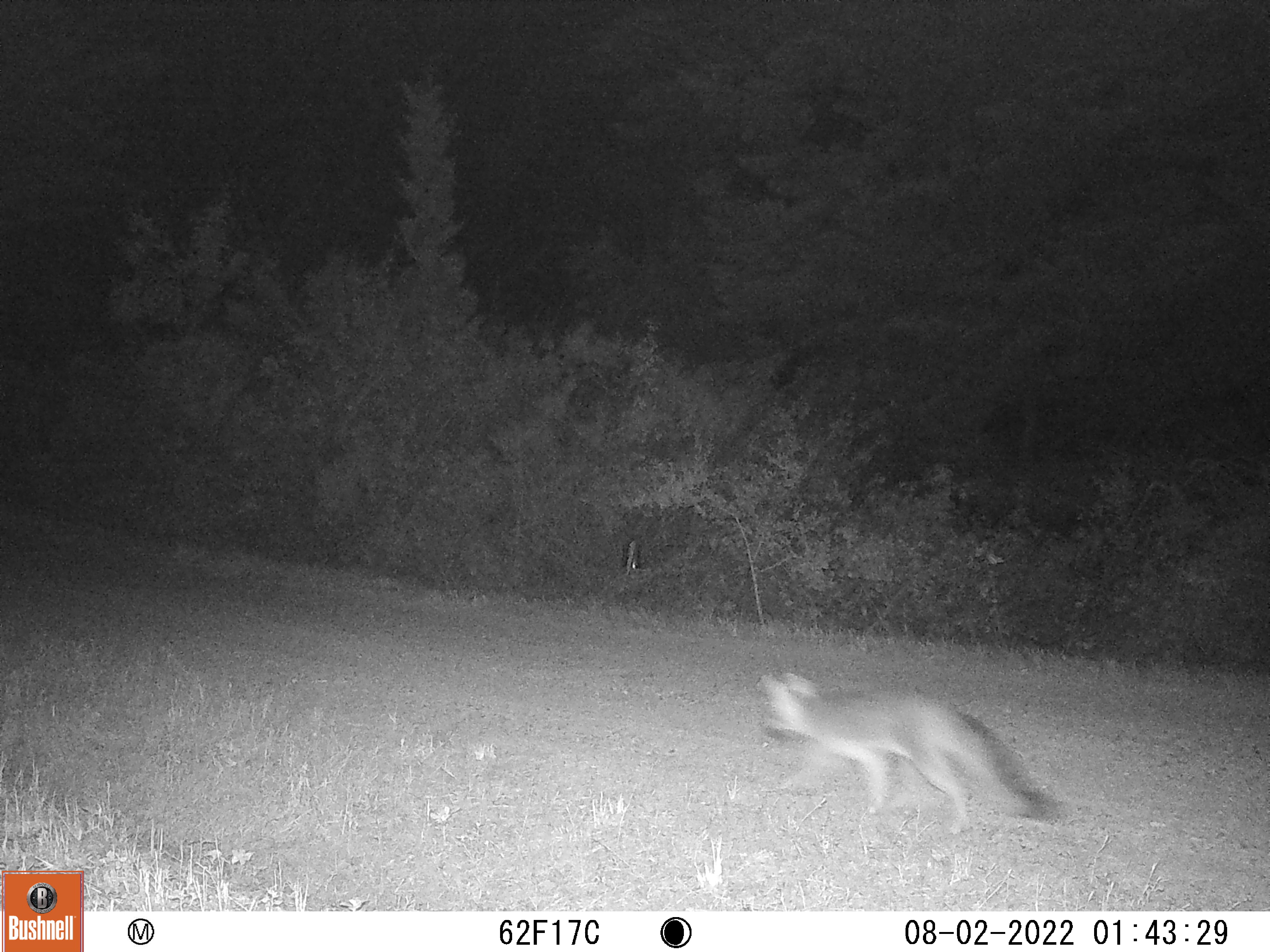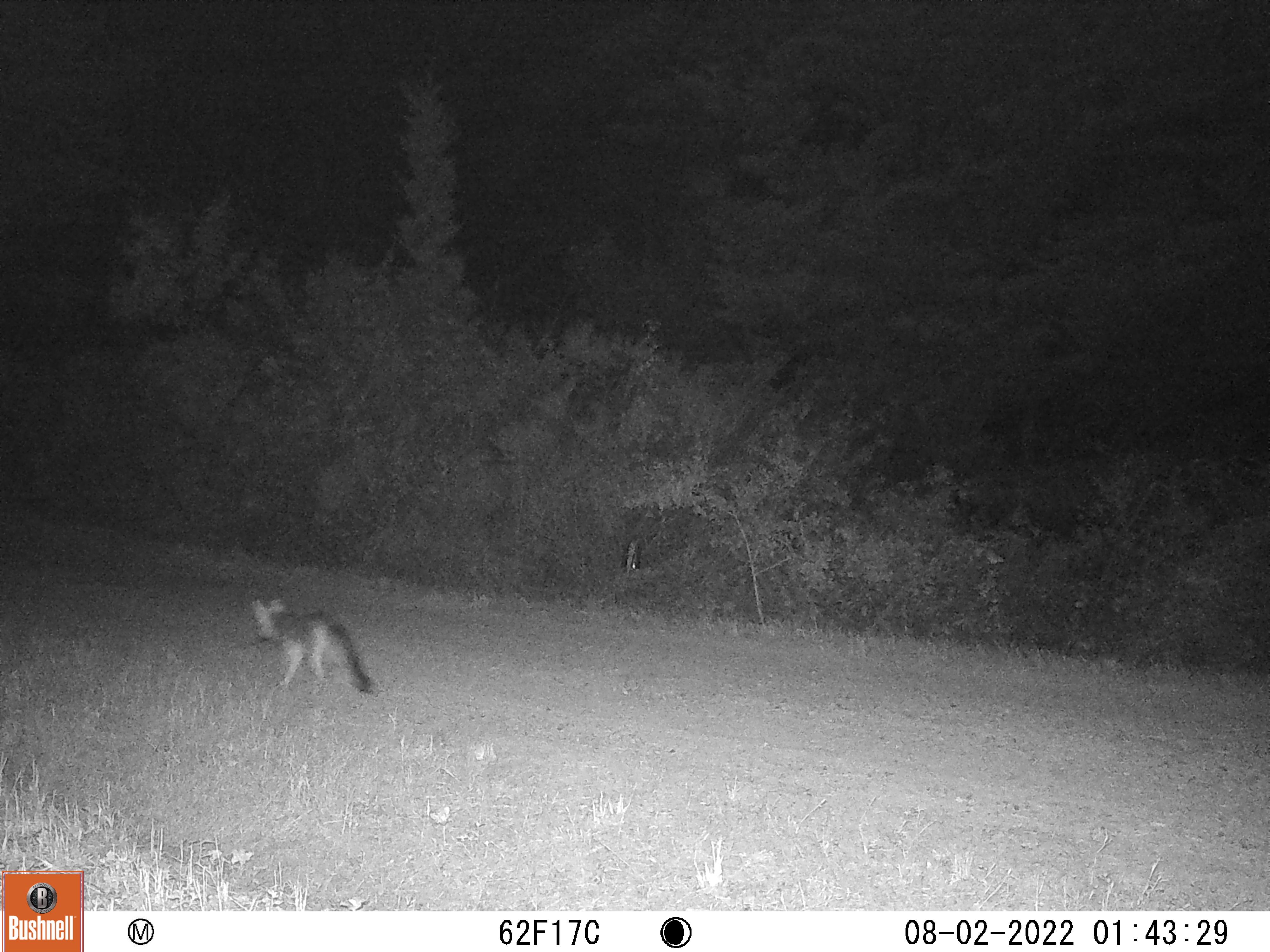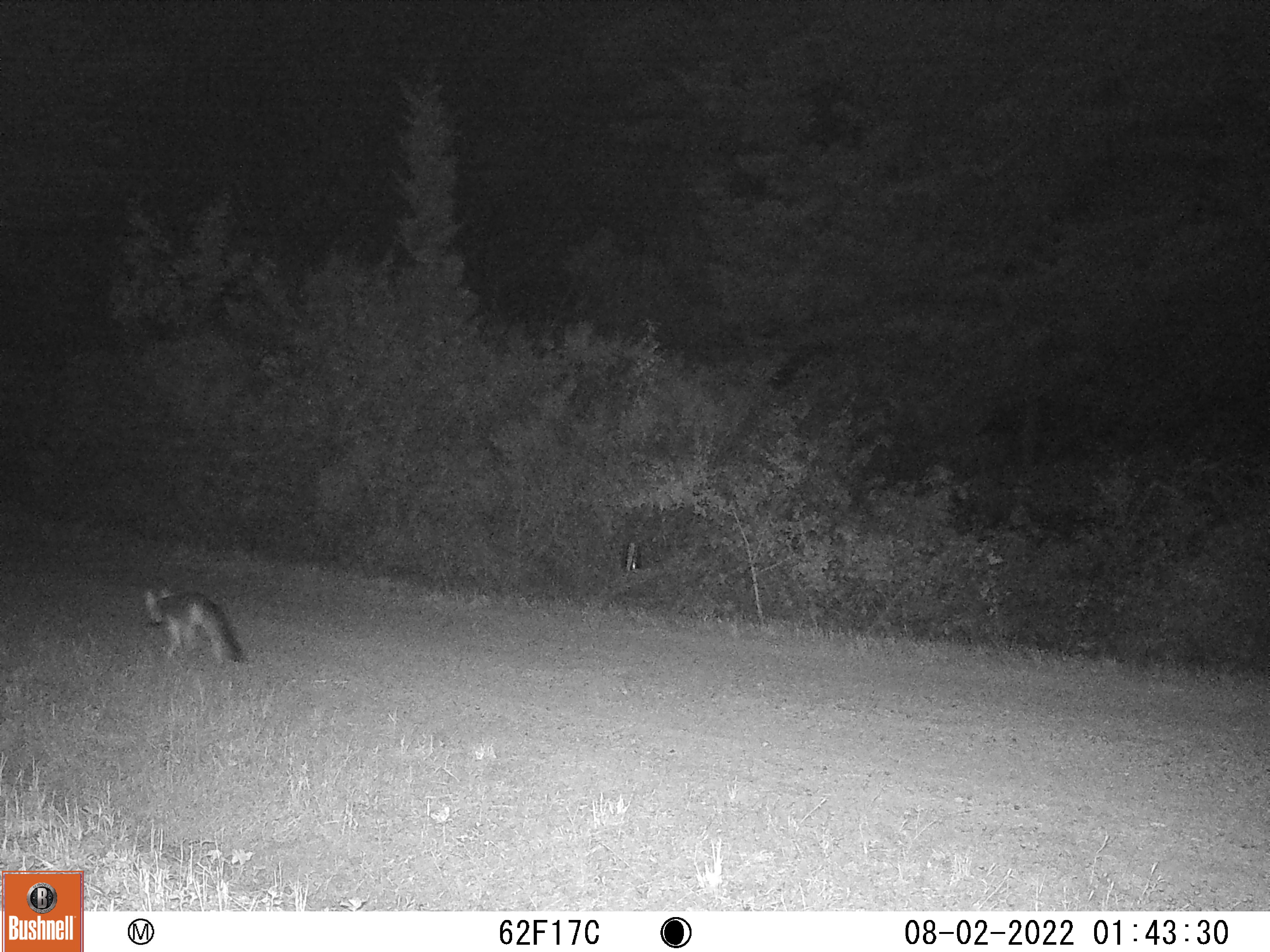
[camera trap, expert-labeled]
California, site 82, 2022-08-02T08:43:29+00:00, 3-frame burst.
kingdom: Animalia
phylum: Chordata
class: Mammalia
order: Carnivora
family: Canidae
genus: Urocyon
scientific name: Urocyon cinereoargenteus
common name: gray fox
Gray fox (Urocyon cinereoargenteus).